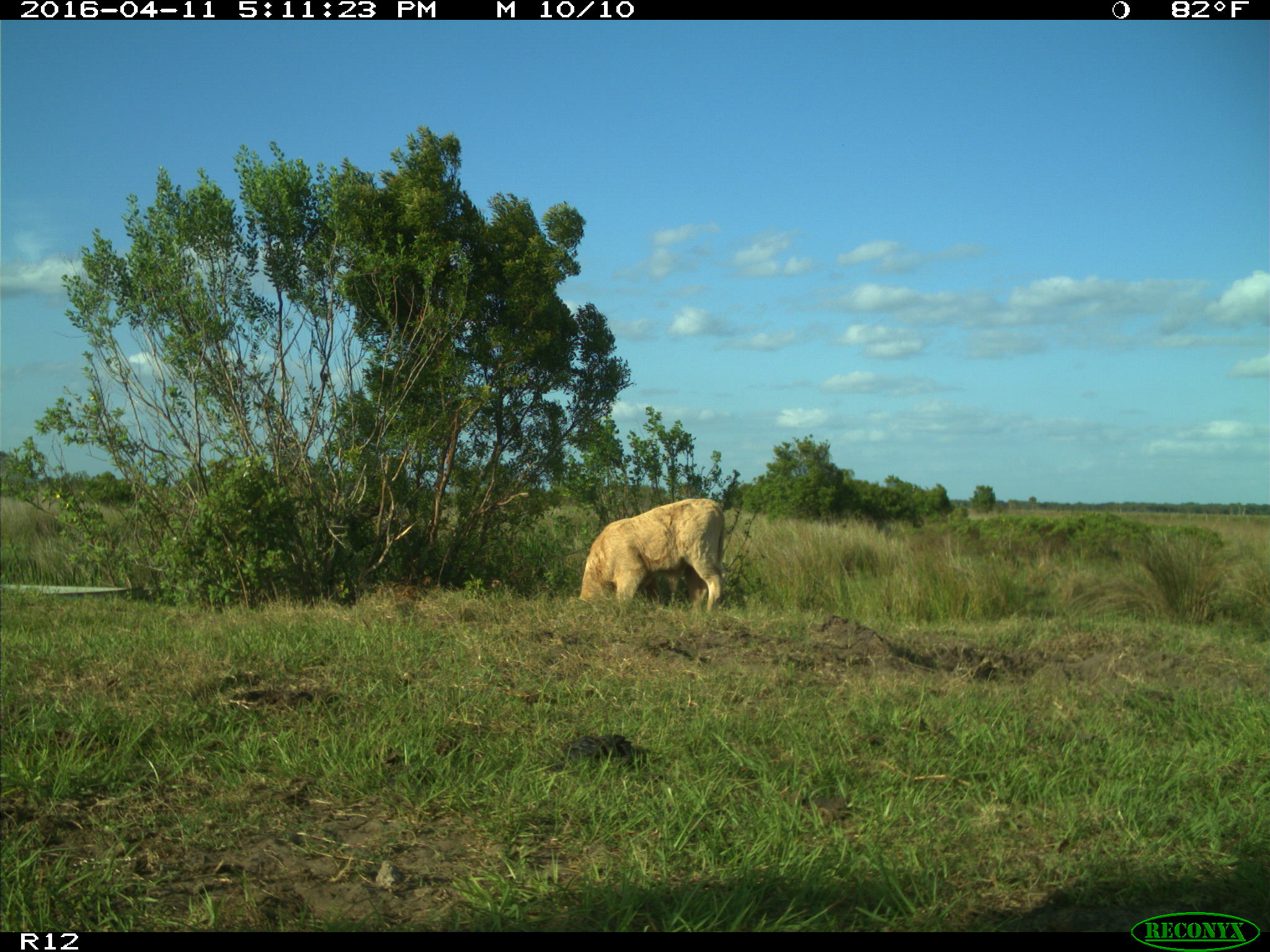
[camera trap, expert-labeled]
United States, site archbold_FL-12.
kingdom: Animalia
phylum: Chordata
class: Mammalia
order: Artiodactyla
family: Bovidae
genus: Bos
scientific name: Bos taurus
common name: domestic cow